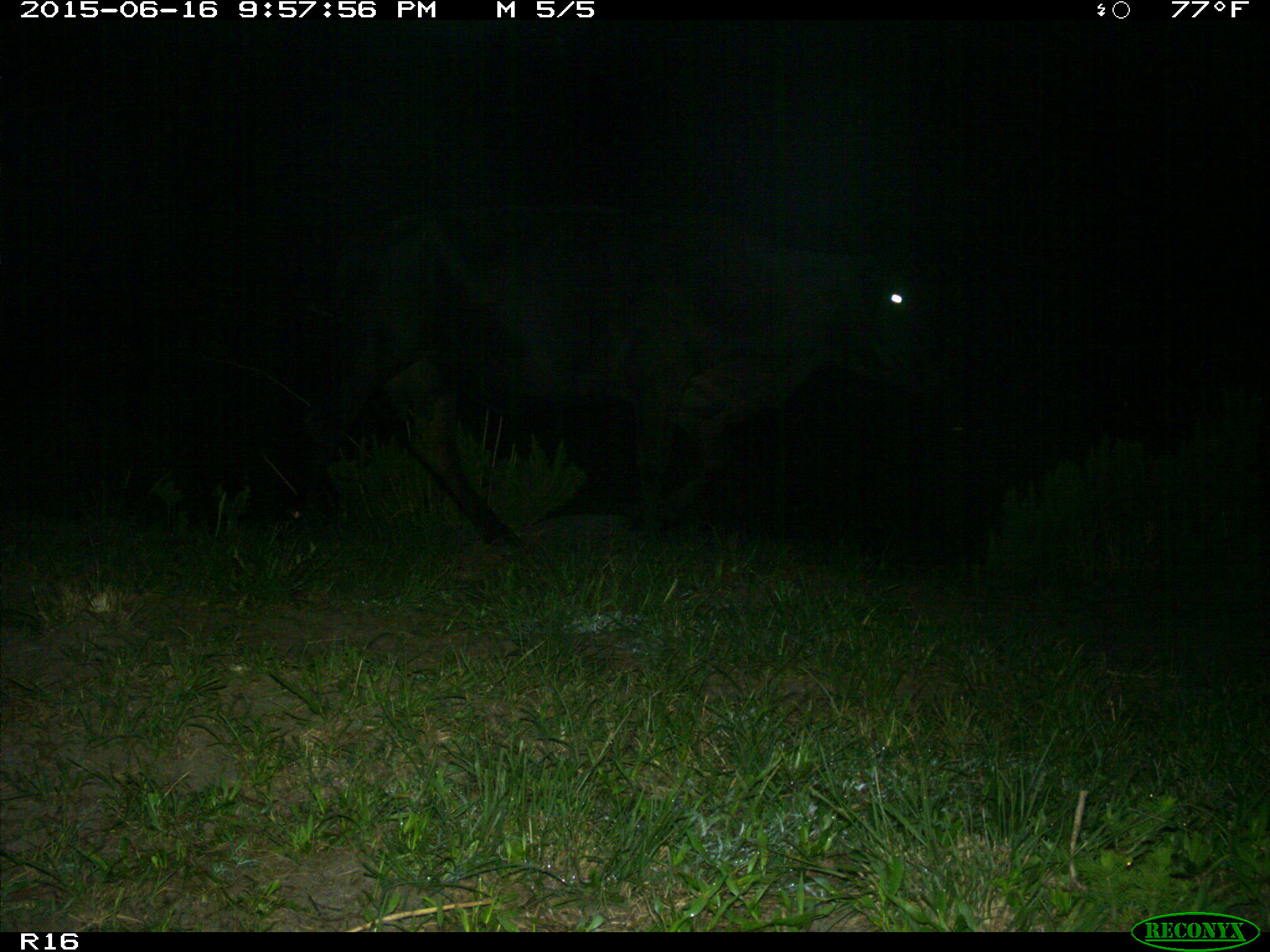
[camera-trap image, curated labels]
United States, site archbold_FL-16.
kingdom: Animalia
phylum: Chordata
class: Mammalia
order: Artiodactyla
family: Bovidae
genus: Bos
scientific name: Bos taurus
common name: domestic cow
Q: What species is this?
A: Bos taurus (domestic cow).